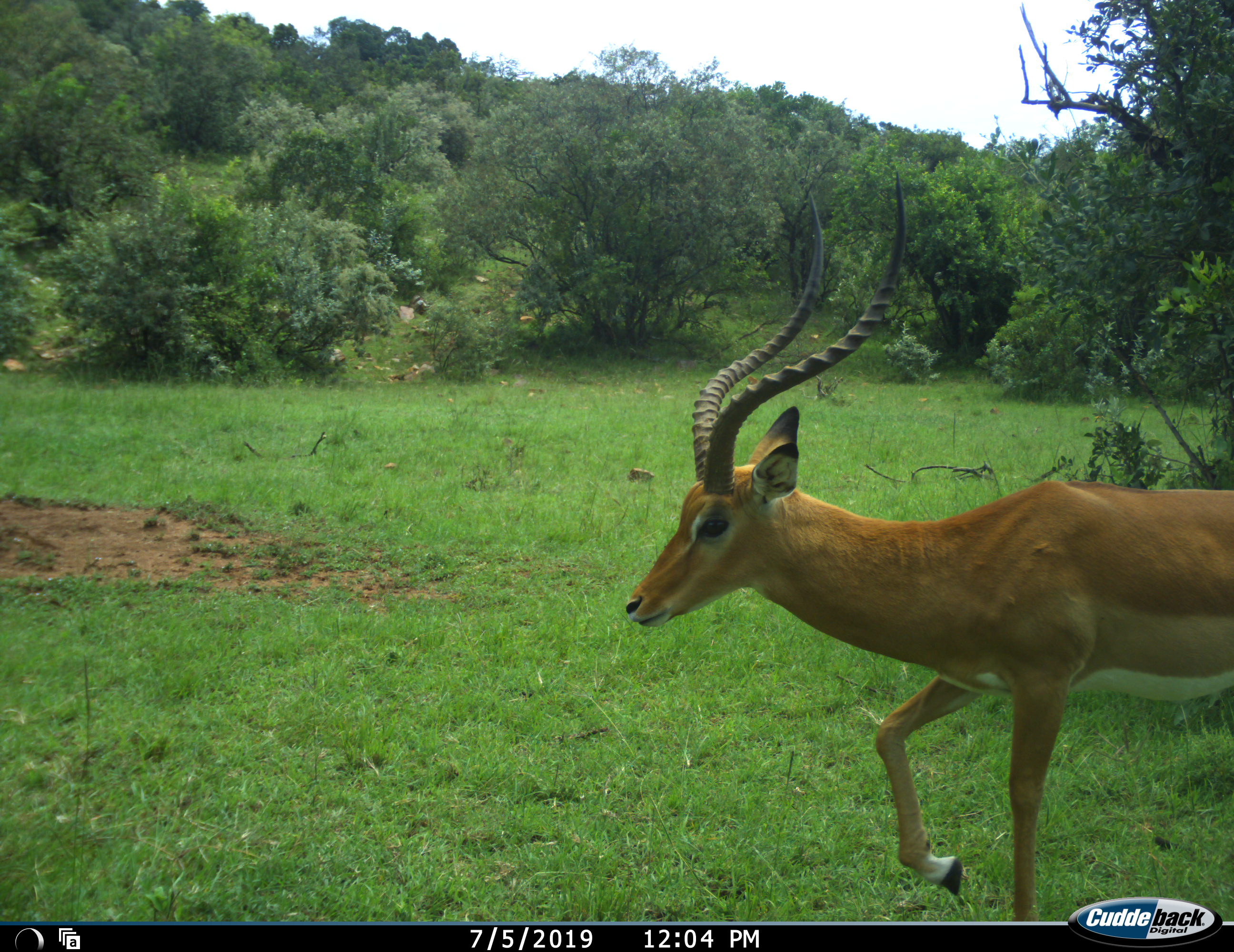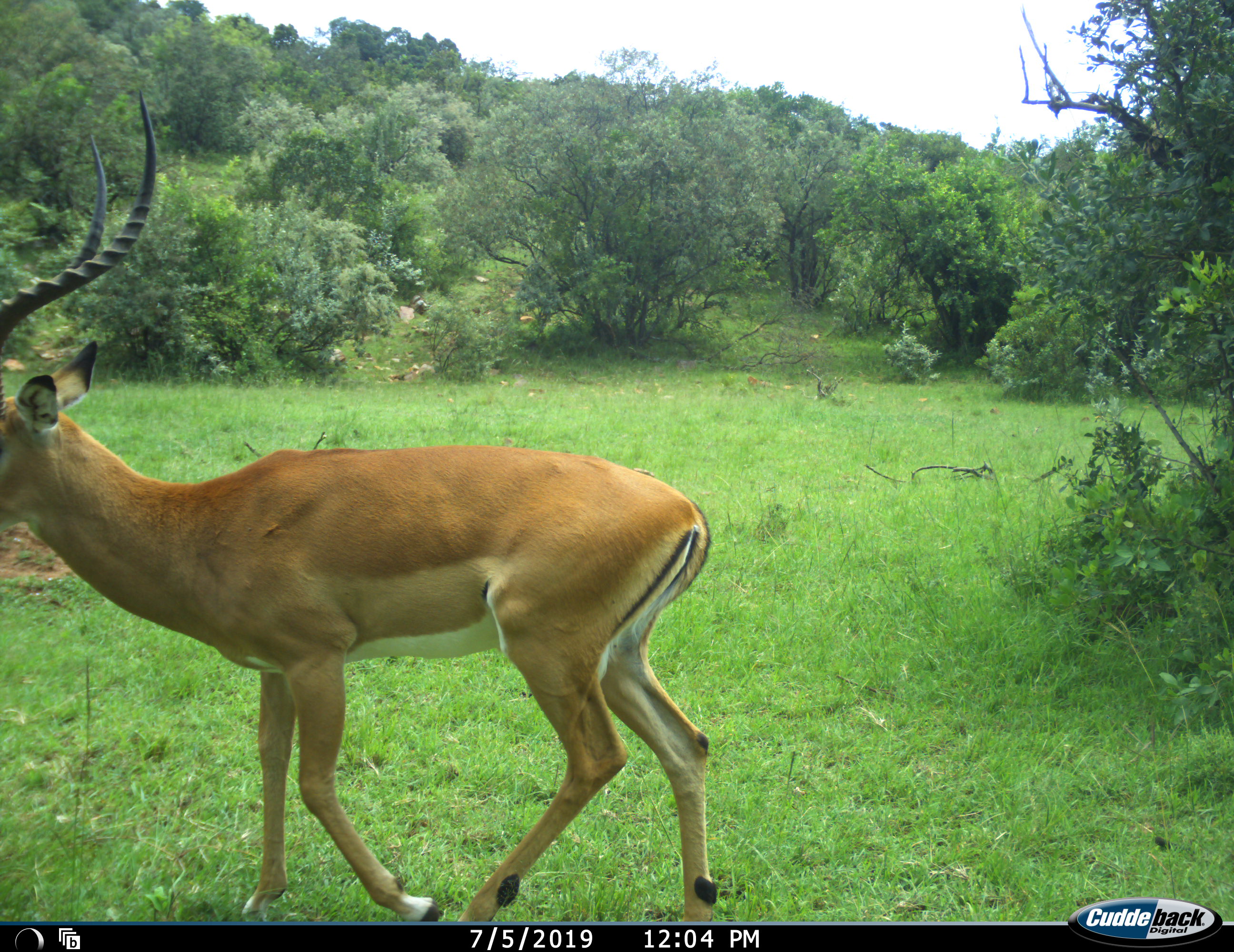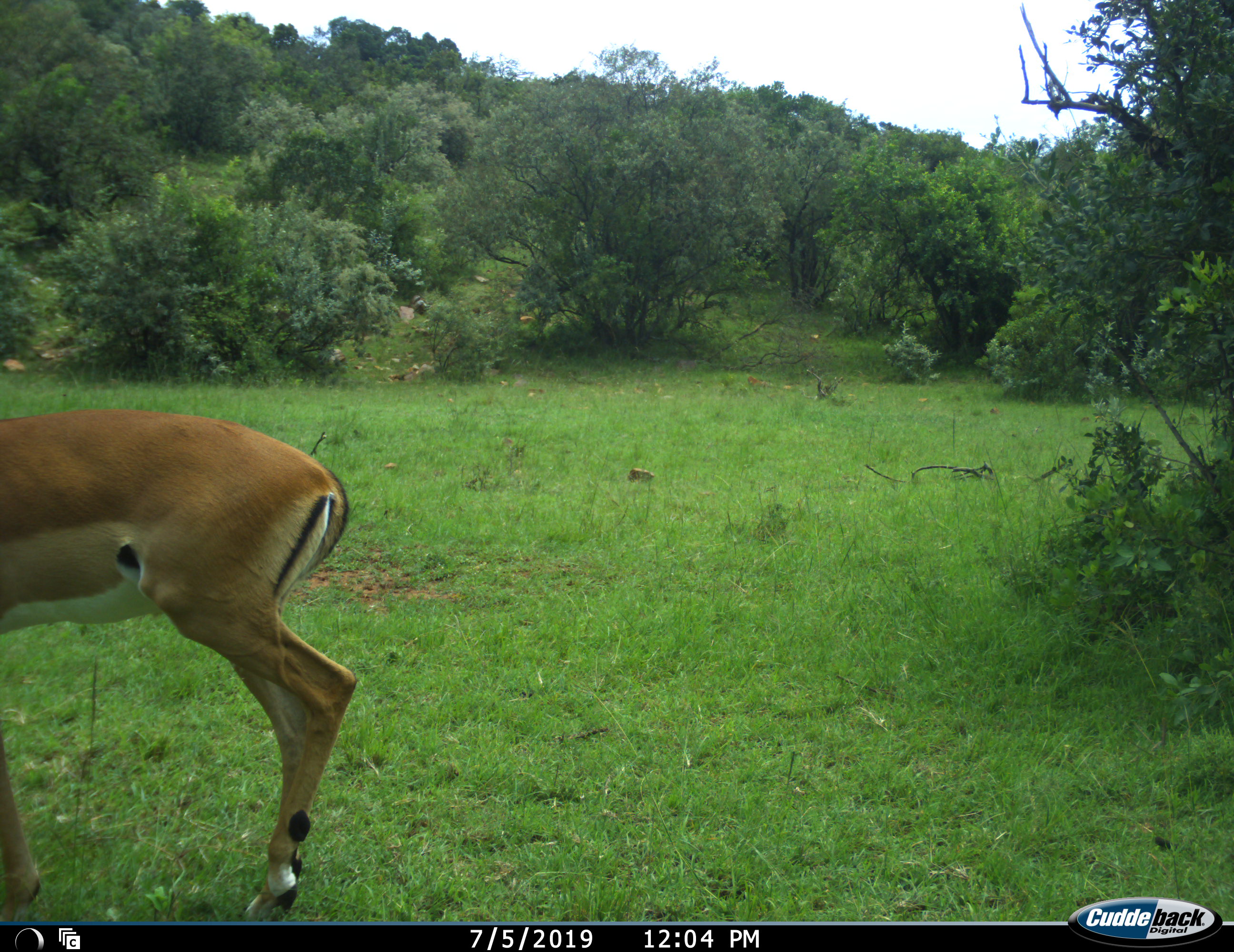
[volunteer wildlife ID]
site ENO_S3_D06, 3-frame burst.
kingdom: Animalia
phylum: Chordata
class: Mammalia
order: Artiodactyla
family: Bovidae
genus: Aepyceros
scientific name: Aepyceros melampus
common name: impala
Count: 1.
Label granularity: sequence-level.